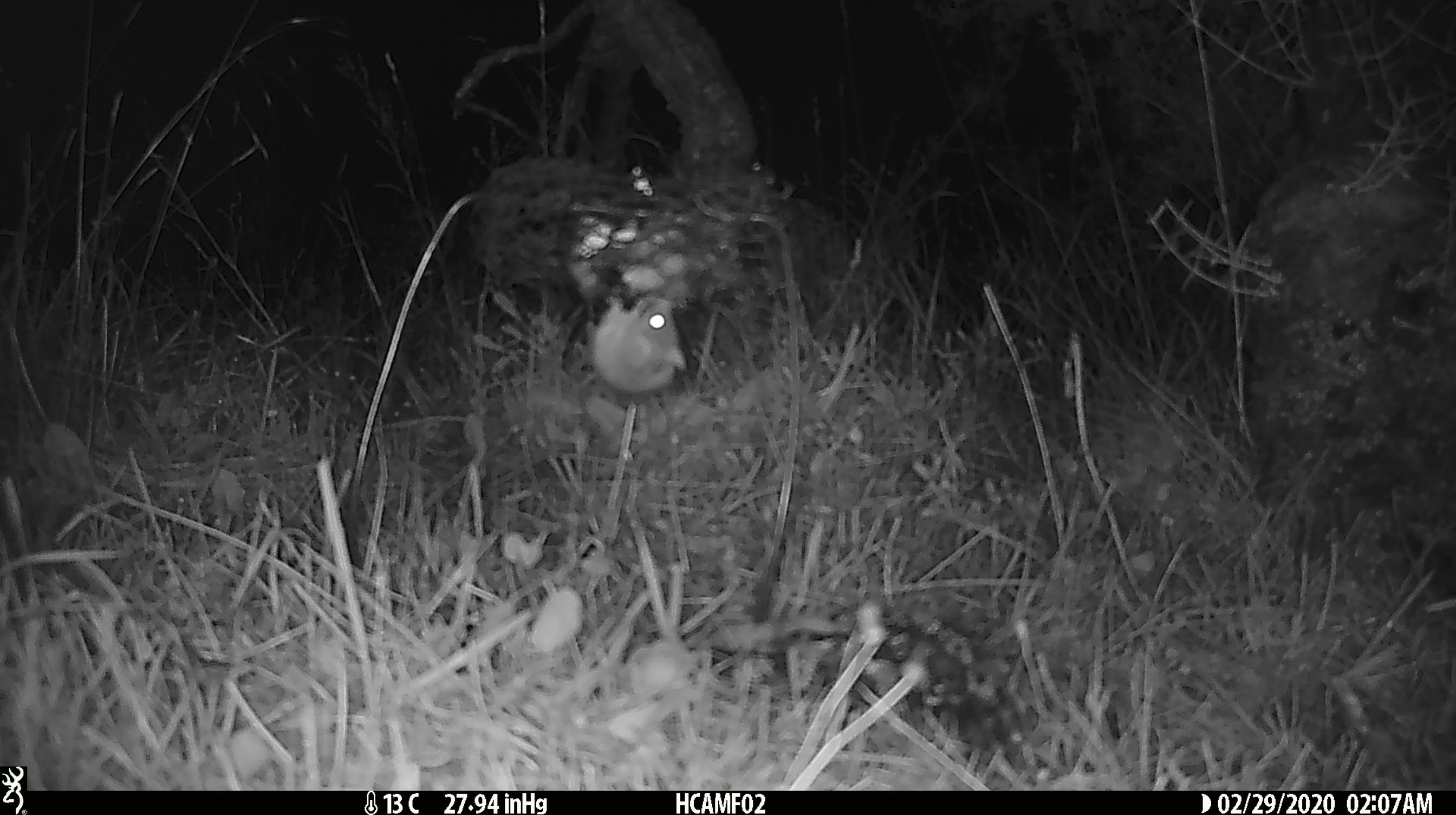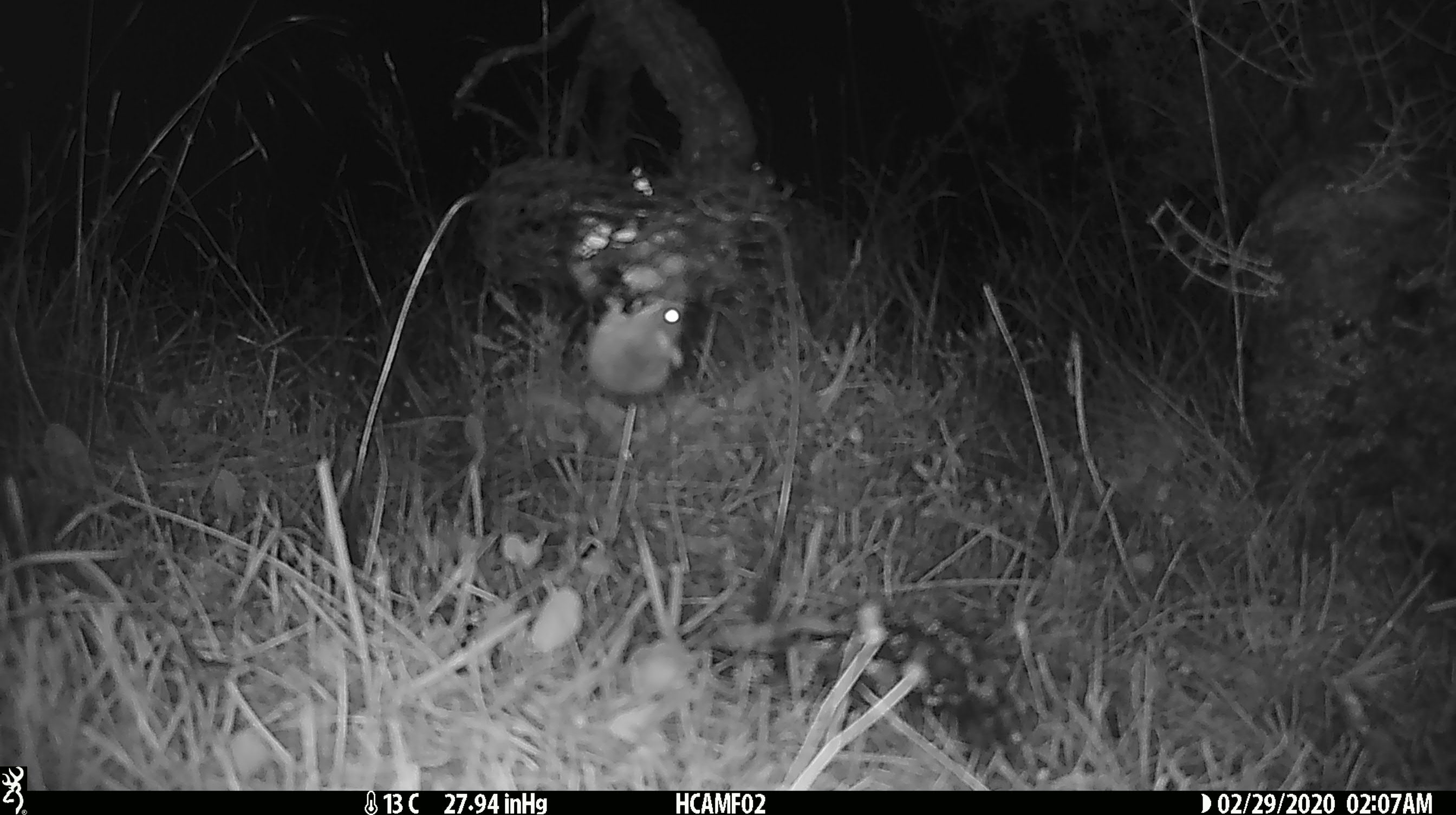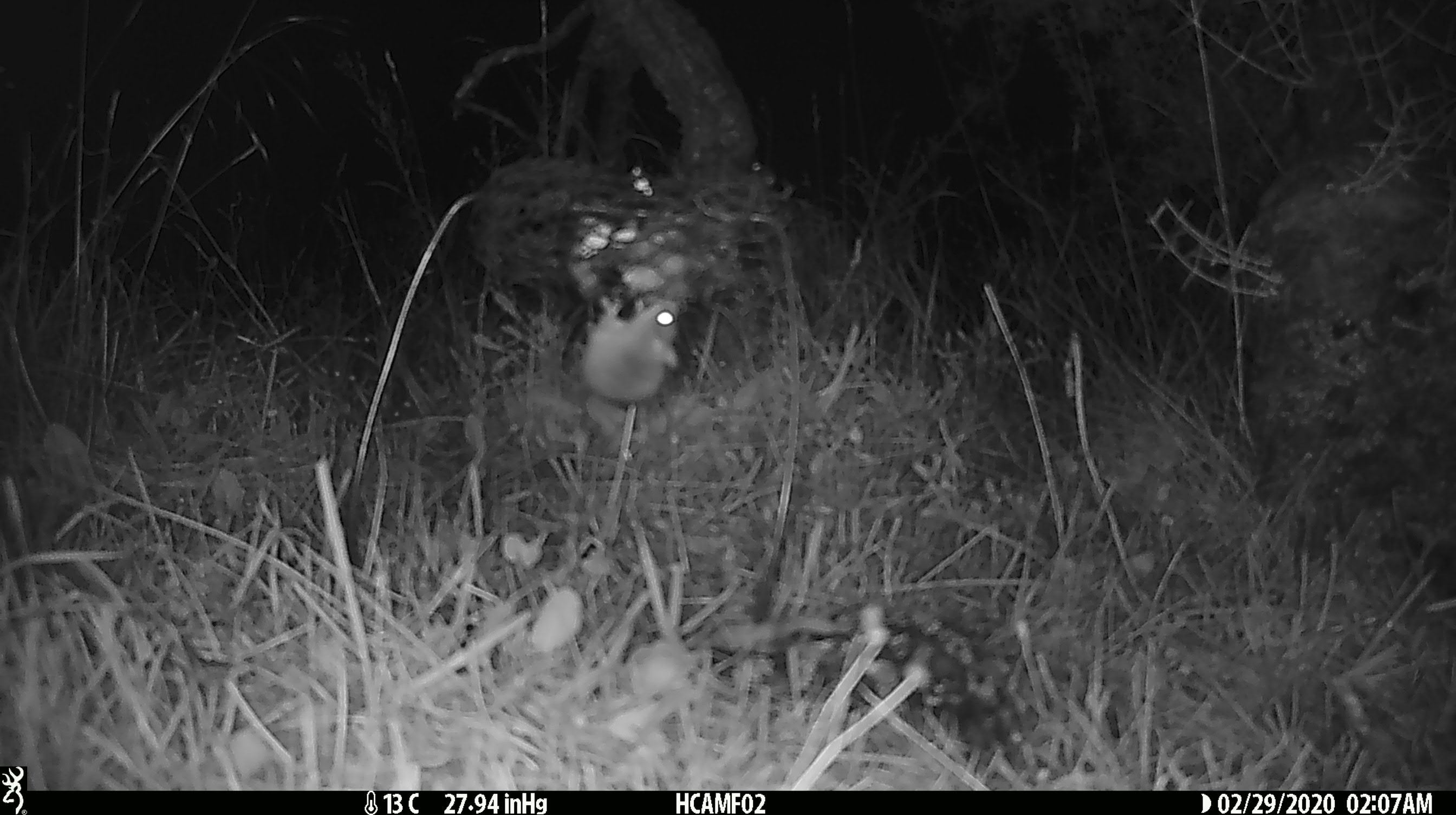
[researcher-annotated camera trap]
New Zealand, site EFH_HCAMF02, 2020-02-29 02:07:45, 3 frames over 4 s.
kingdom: Animalia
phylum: Chordata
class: Mammalia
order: Rodentia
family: Muridae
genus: Mus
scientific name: Mus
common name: mouse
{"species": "mouse (Mus)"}